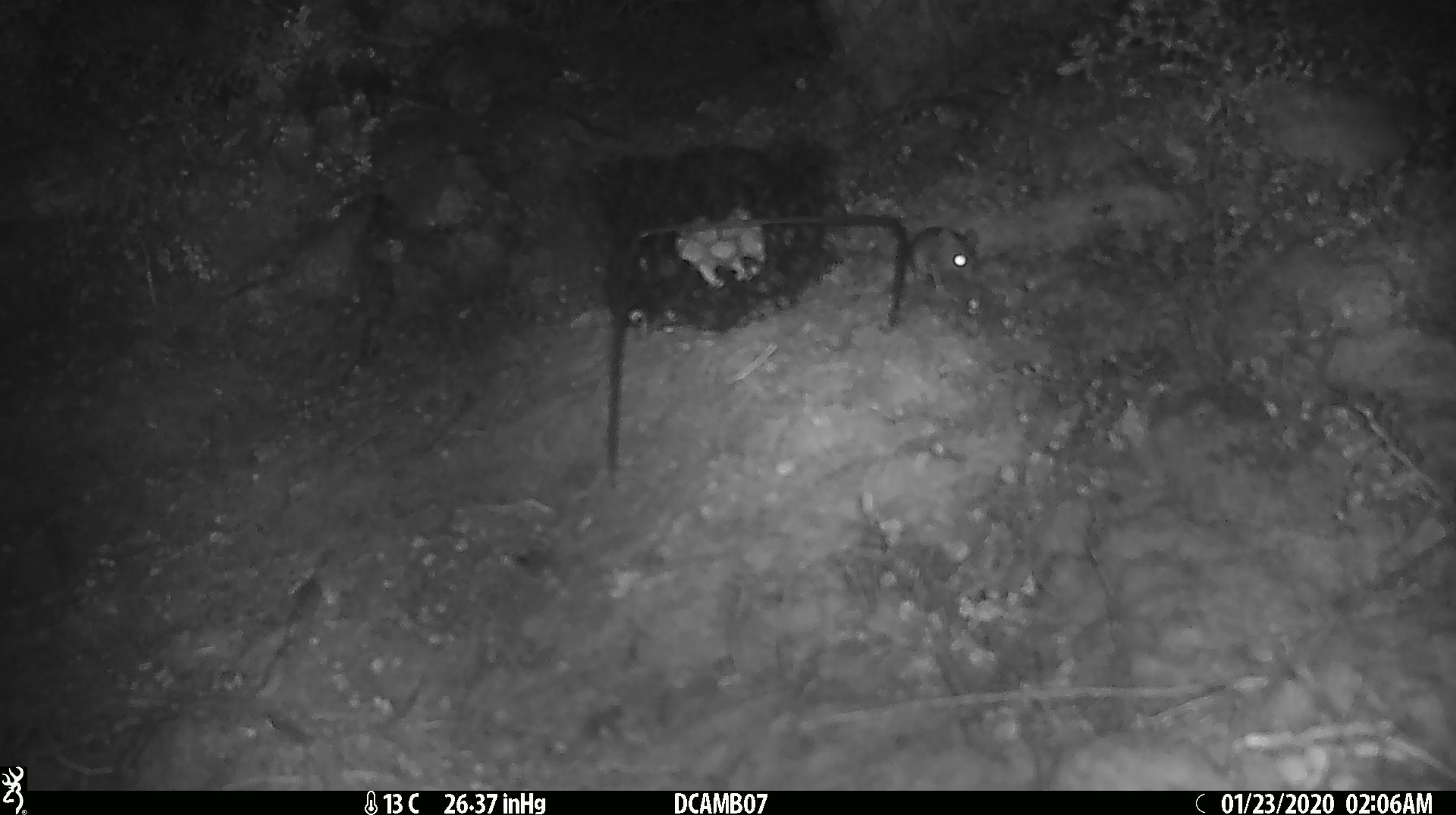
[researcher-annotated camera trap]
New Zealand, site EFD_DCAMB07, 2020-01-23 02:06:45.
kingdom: Animalia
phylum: Chordata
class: Mammalia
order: Rodentia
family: Muridae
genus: Mus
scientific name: Mus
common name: mouse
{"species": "mouse (Mus)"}